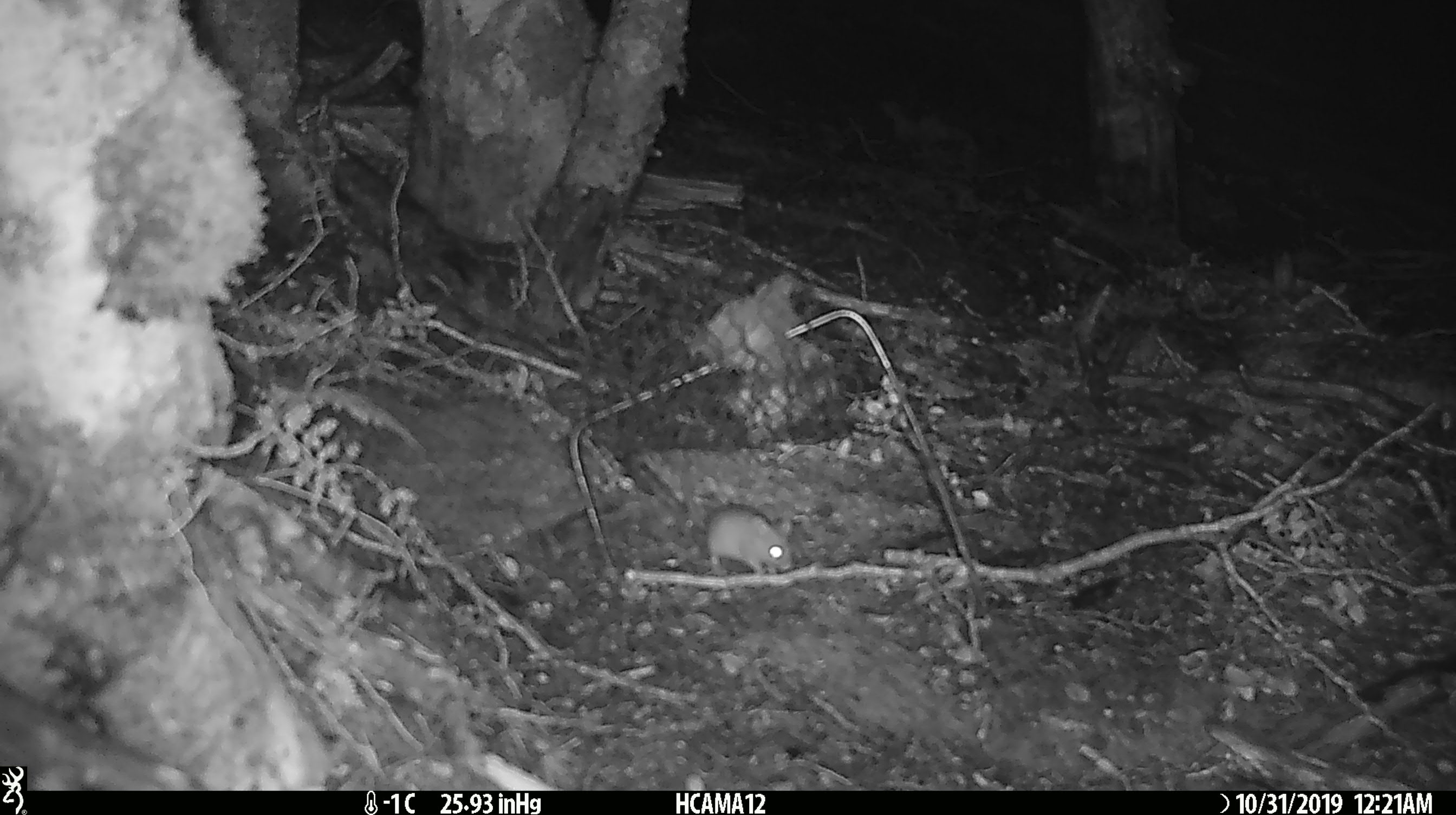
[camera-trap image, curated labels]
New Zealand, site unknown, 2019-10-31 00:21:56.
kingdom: Animalia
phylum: Chordata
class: Mammalia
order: Rodentia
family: Muridae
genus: Mus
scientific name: Mus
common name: mouse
Mouse (Mus).